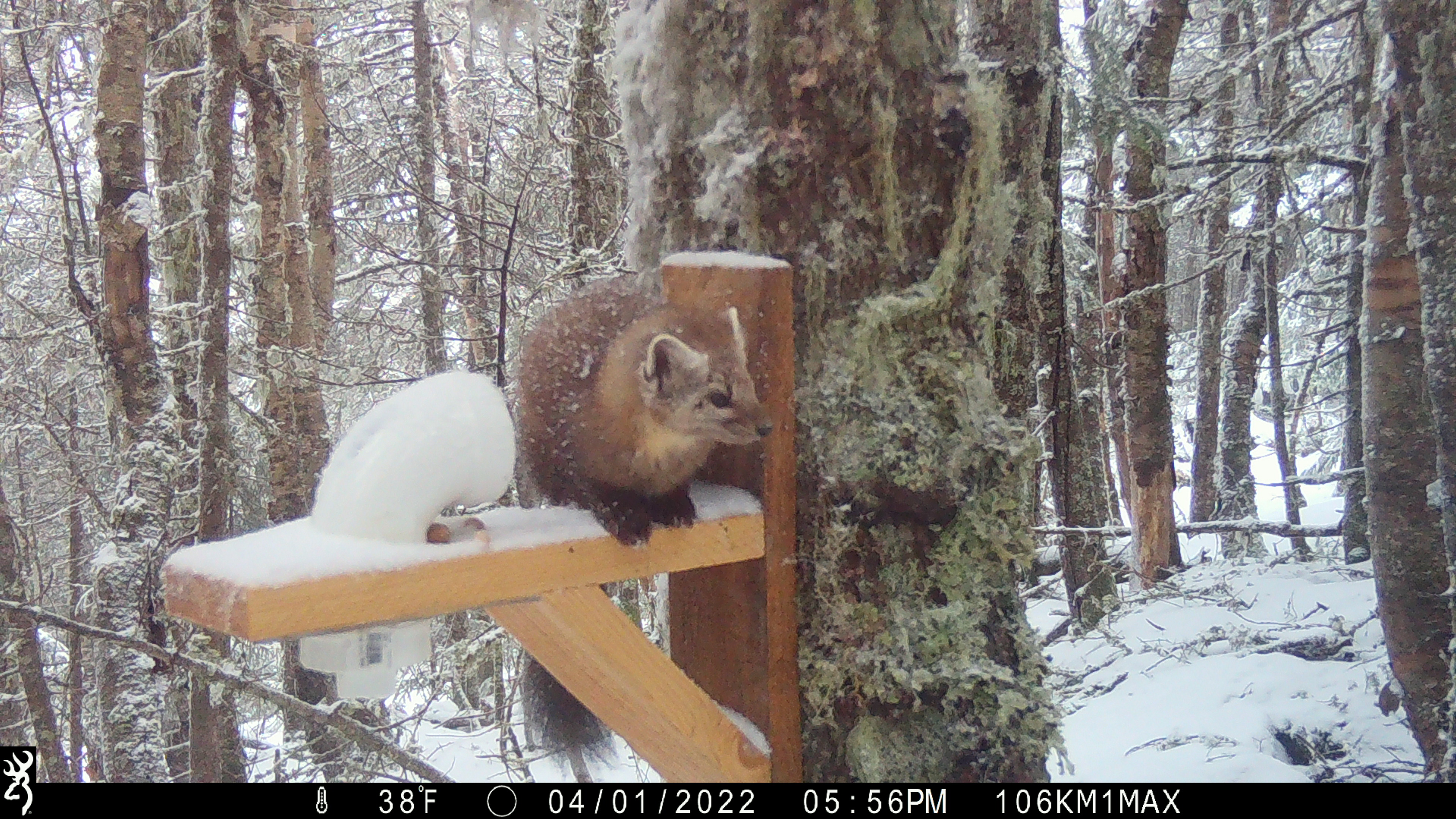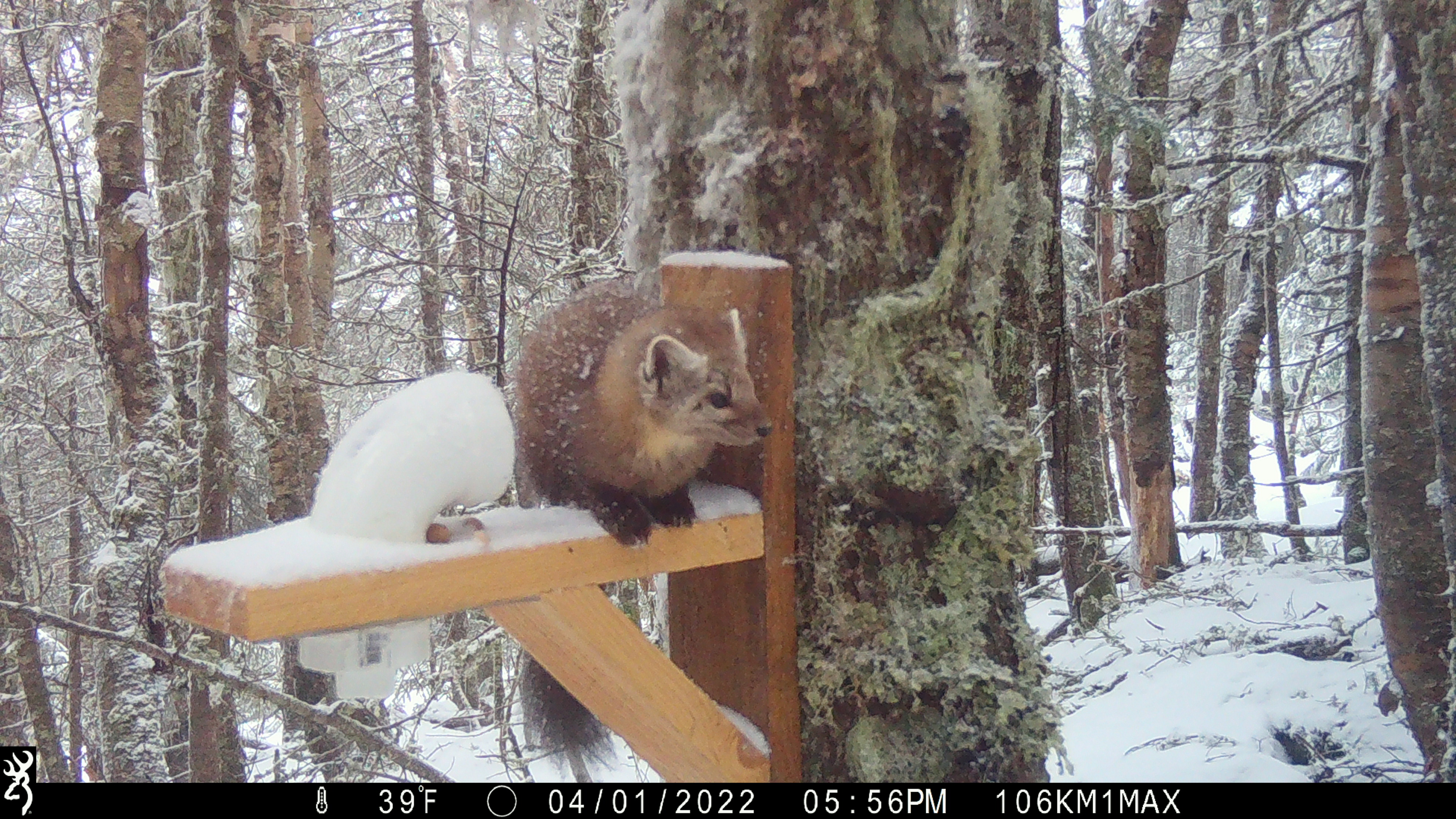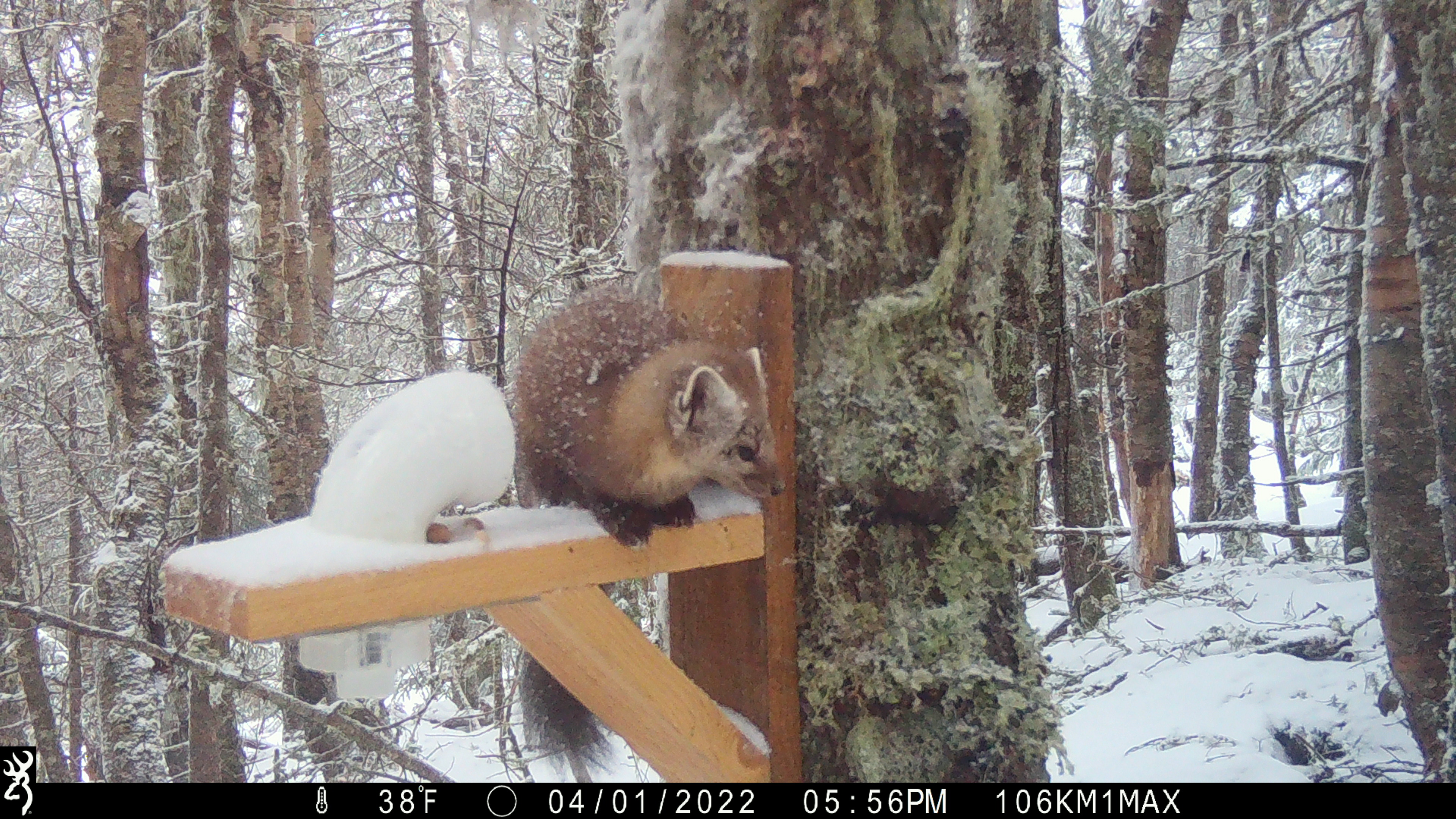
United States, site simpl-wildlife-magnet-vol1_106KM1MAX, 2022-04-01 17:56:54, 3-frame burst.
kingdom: Animalia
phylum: Chordata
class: Mammalia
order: Carnivora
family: Mustelidae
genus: Martes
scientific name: Martes americana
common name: american marten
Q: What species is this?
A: American marten (Martes americana).